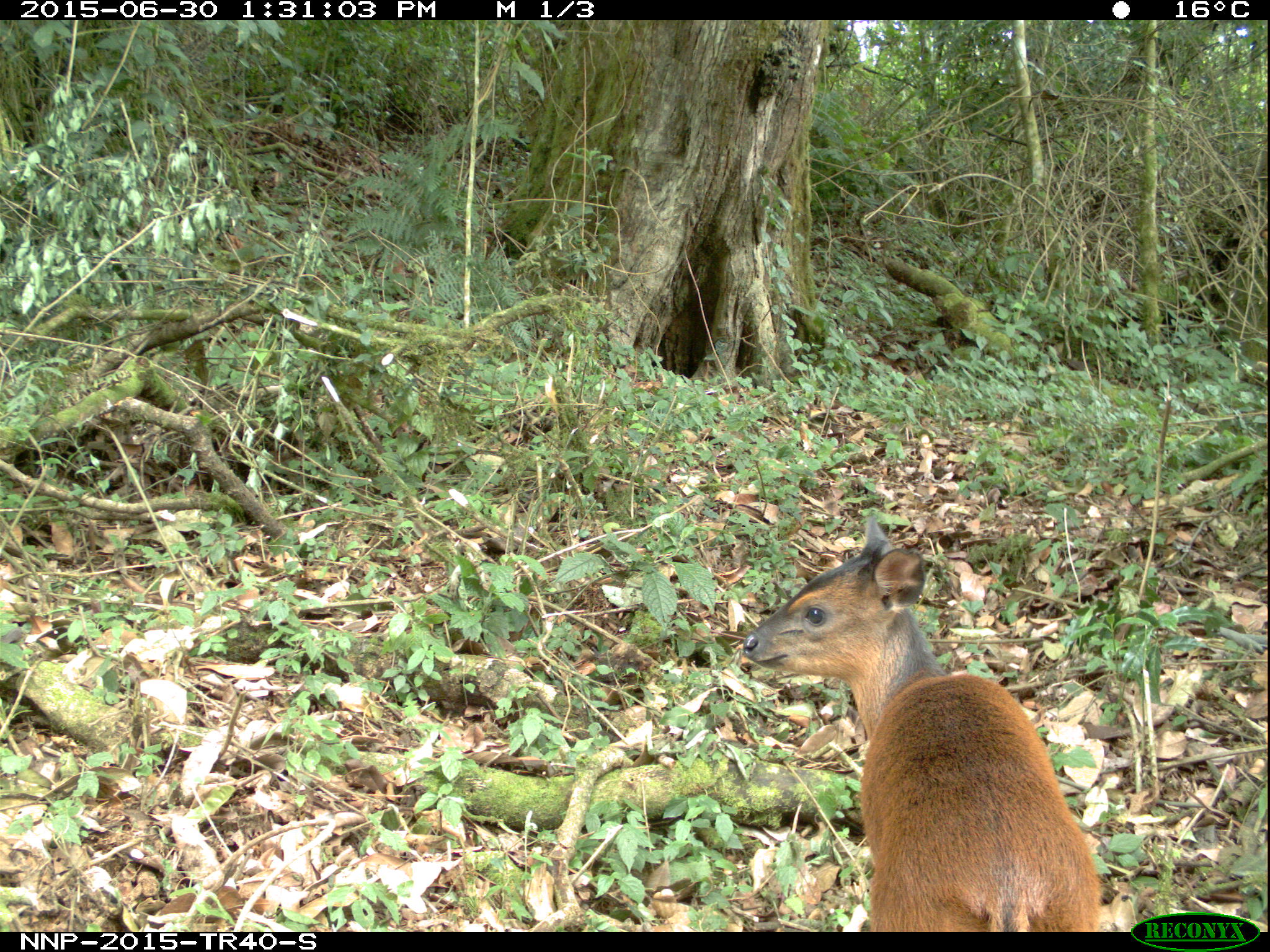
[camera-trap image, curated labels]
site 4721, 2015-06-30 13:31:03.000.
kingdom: Animalia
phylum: Chordata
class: Mammalia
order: Artiodactyla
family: Bovidae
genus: Cephalophus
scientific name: Cephalophus nigrifrons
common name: black-fronted duiker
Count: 1.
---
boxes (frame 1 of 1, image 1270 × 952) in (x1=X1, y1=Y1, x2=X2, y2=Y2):
cephalophus nigrifrons: (x1=738, y1=513, x2=1120, y2=931)